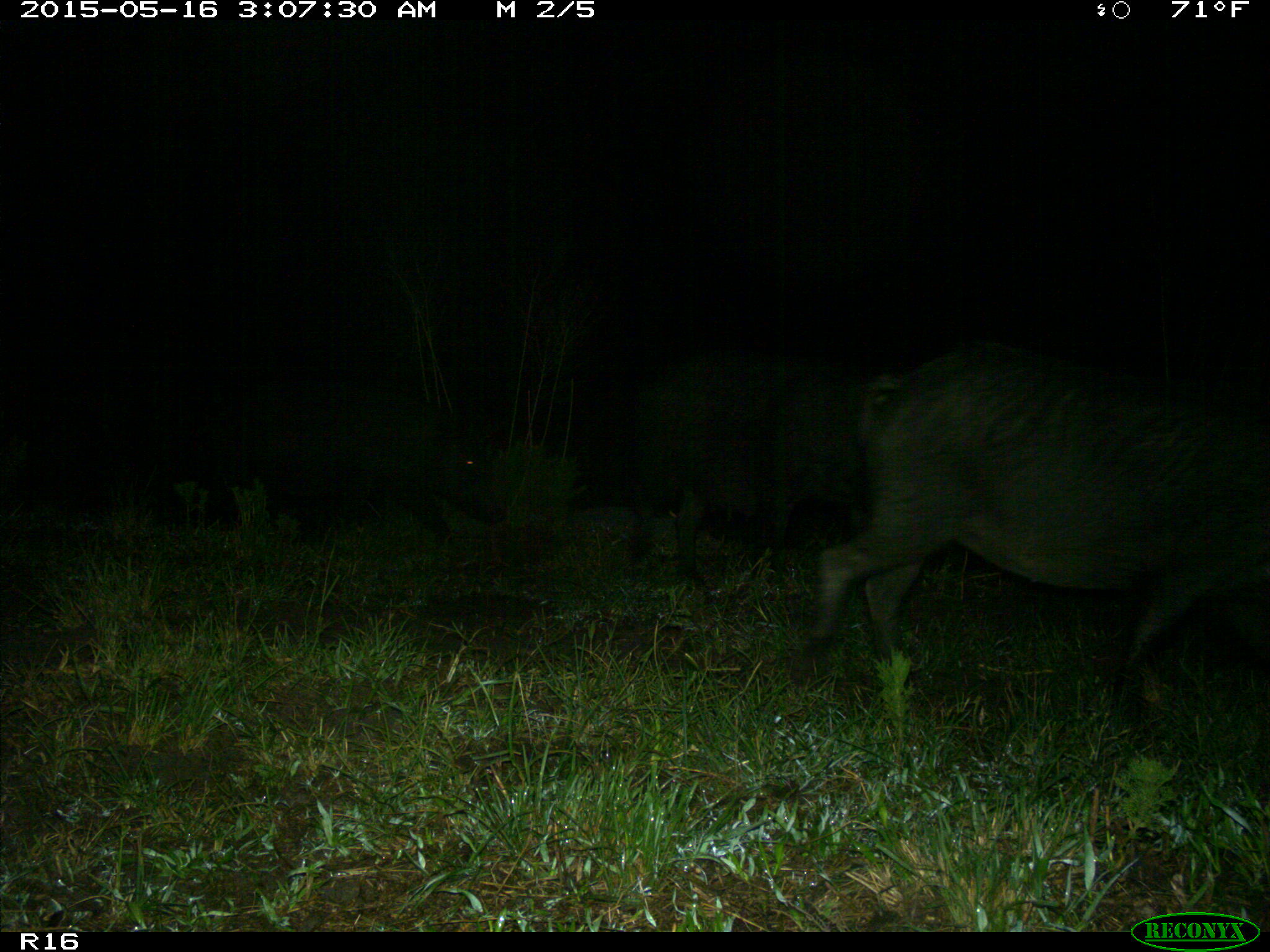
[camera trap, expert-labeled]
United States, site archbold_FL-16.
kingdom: Animalia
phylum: Chordata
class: Mammalia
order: Artiodactyla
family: Suidae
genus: Sus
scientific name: Sus scrofa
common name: wild boar